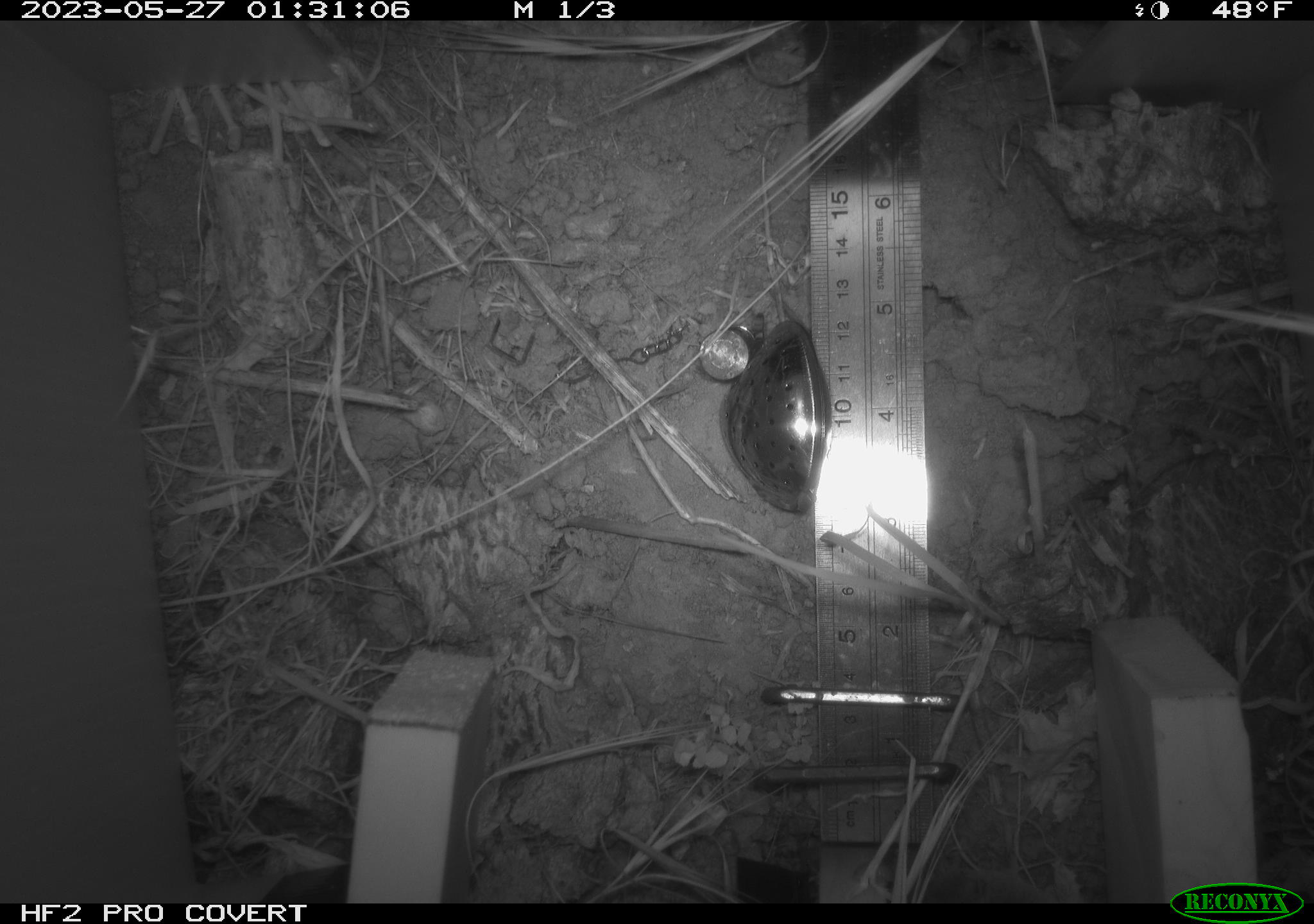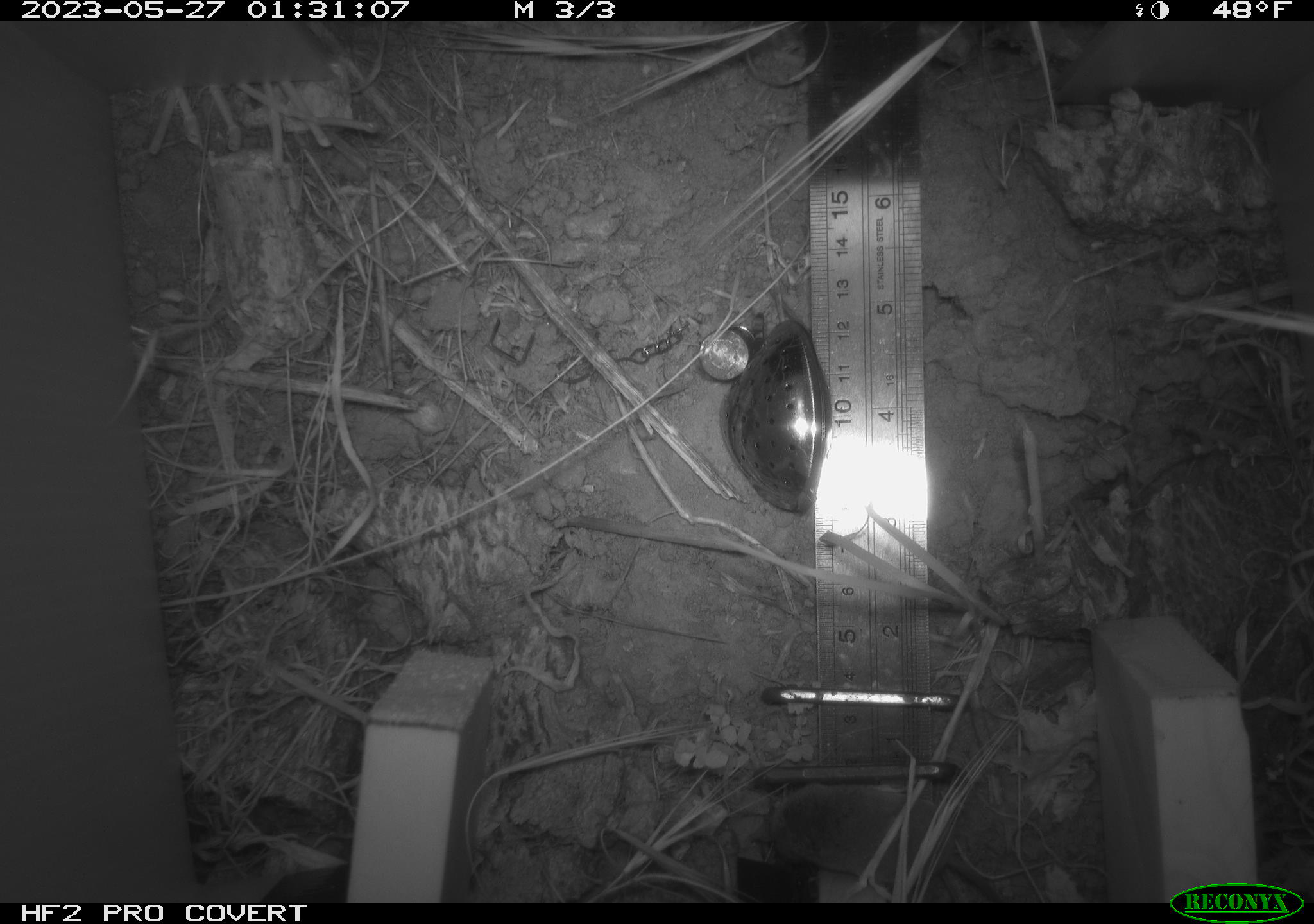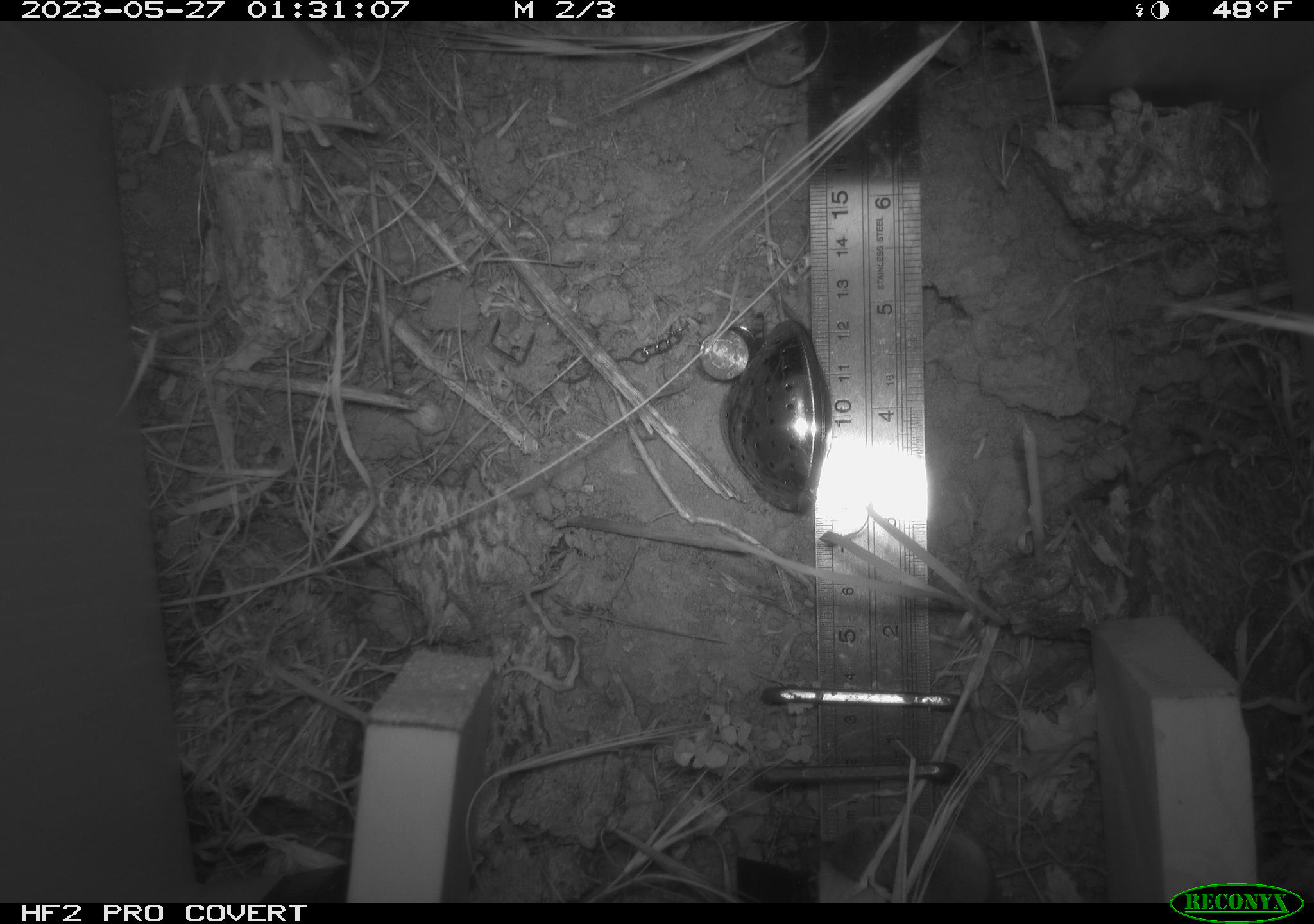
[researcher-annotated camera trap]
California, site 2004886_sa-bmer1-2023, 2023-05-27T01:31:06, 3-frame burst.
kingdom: Animalia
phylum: Chordata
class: Mammalia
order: Eulipotyphla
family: Soricidae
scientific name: Soricidae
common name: shrews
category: soricidae family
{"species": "soricidae family (shrews) (Soricidae)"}